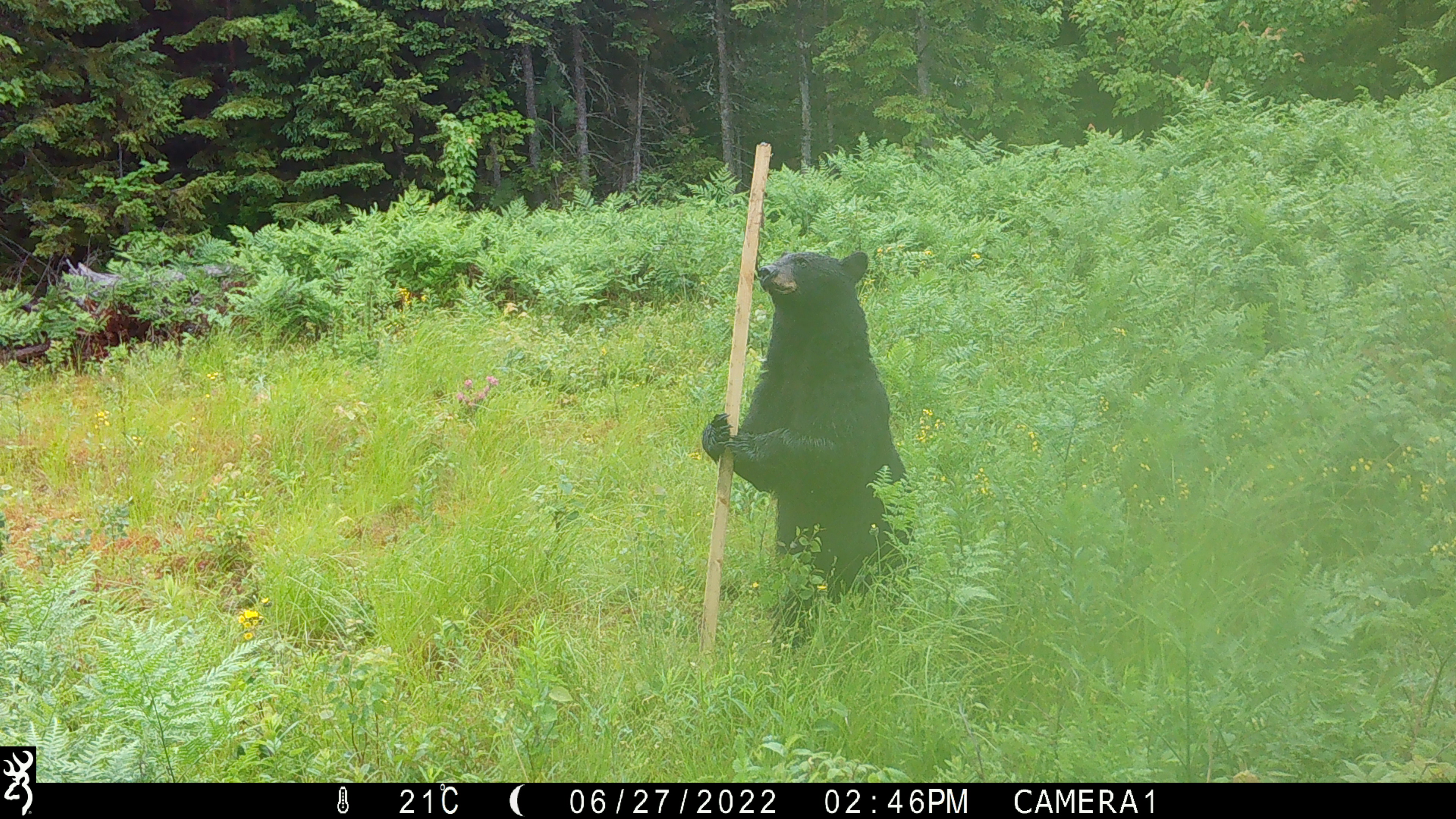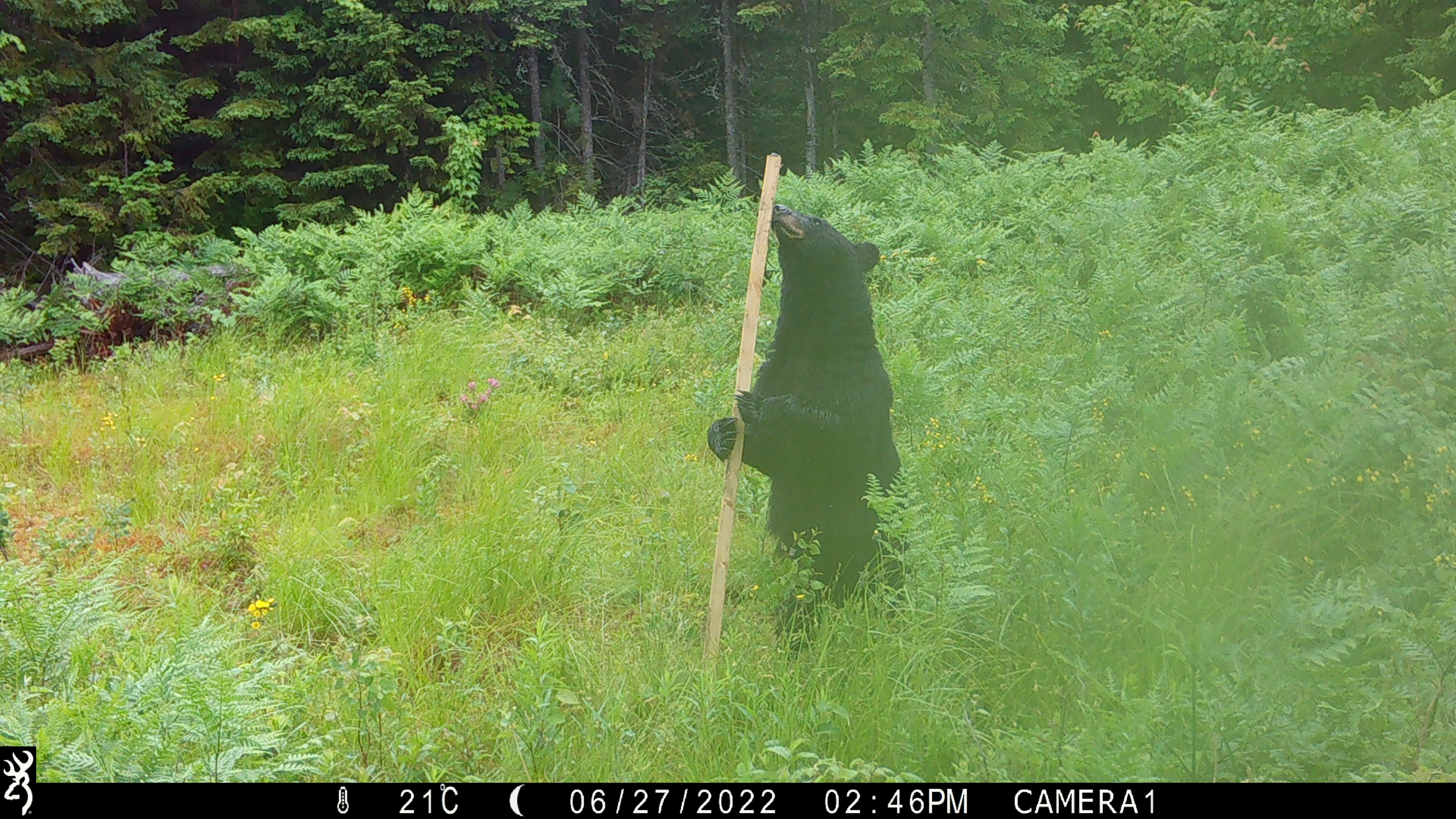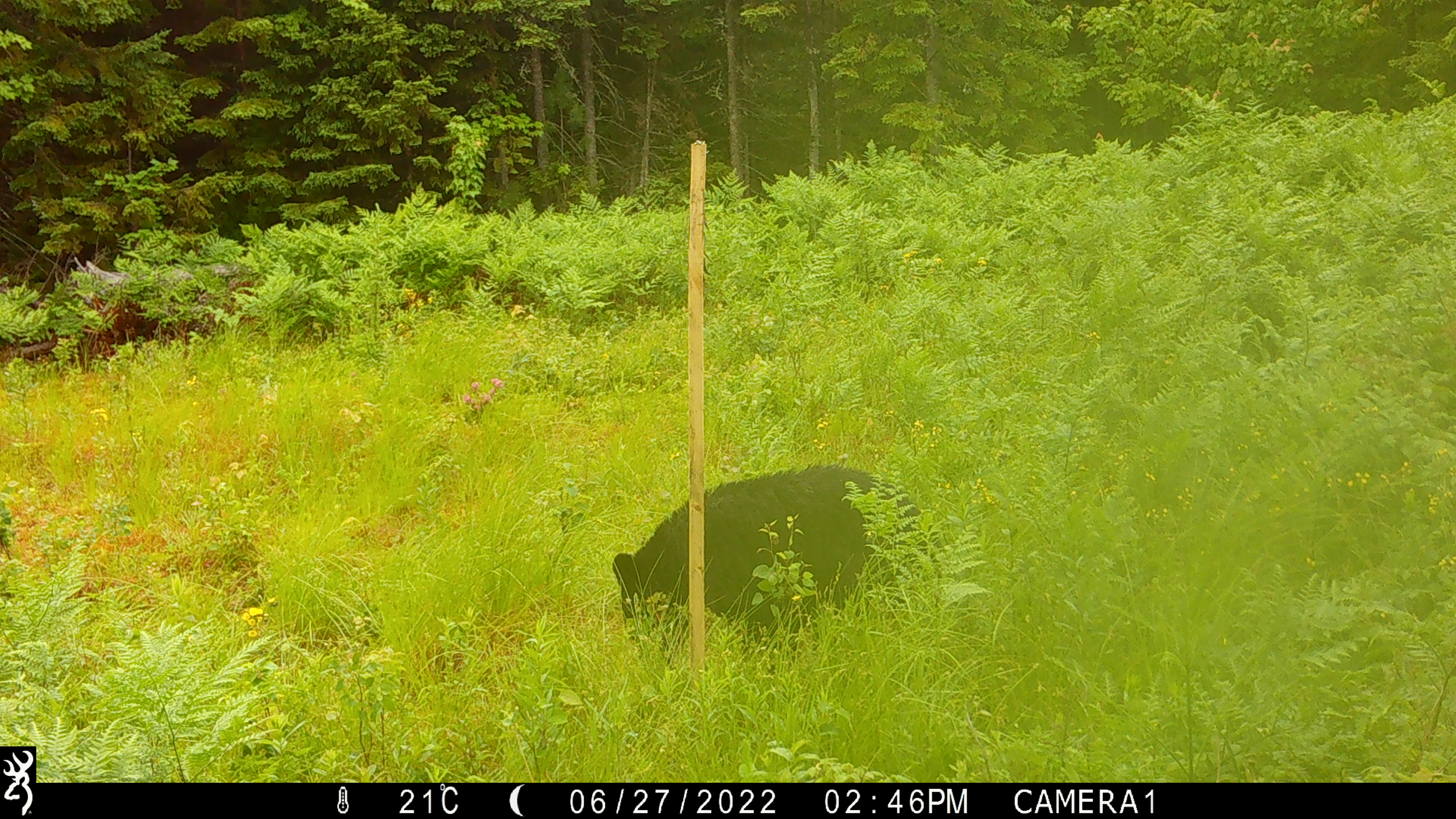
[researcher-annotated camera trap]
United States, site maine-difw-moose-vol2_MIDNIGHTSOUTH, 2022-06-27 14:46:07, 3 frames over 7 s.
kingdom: Animalia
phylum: Chordata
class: Mammalia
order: Carnivora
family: Ursidae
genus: Ursus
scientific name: Ursus americanus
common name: black bear